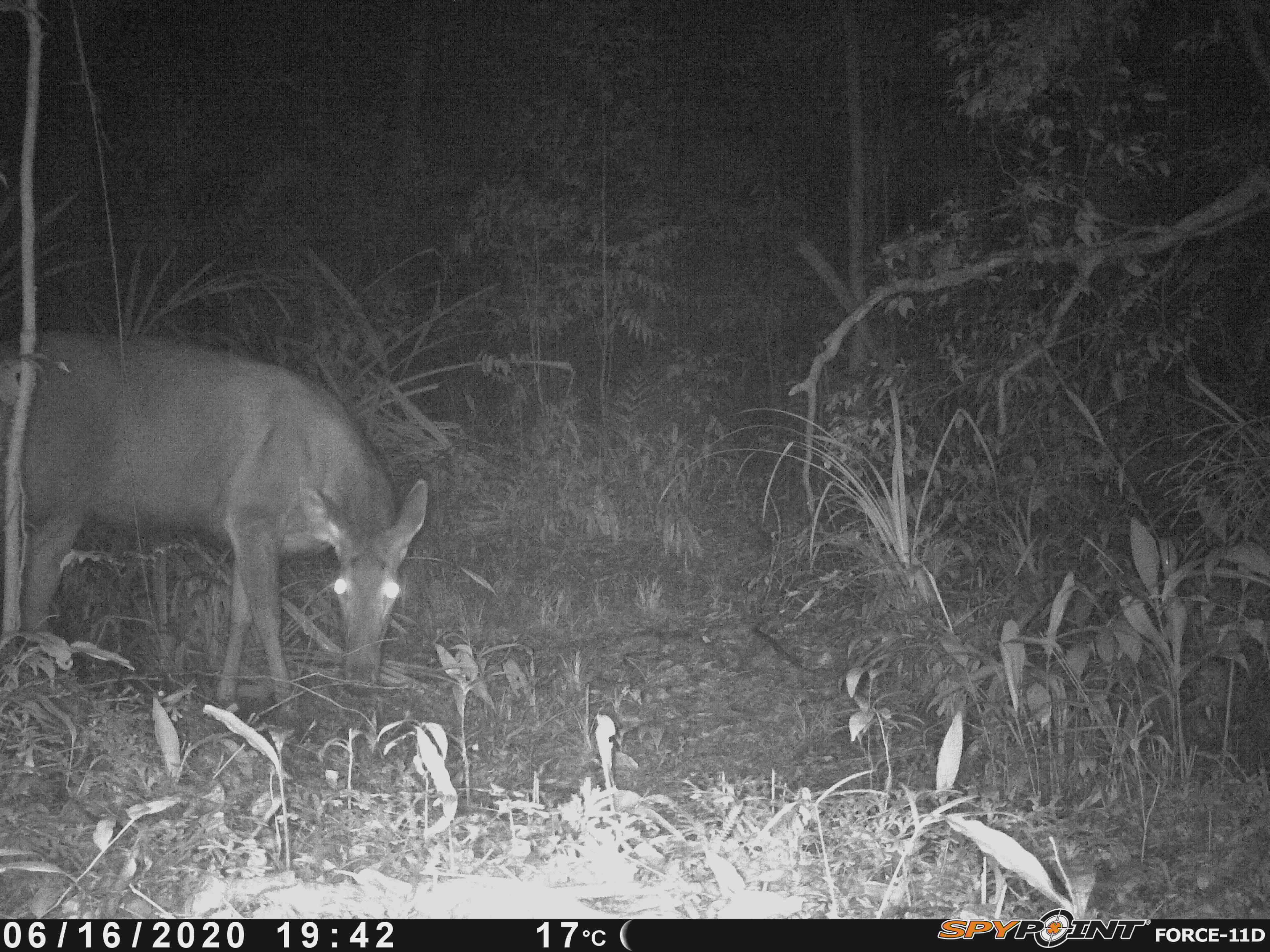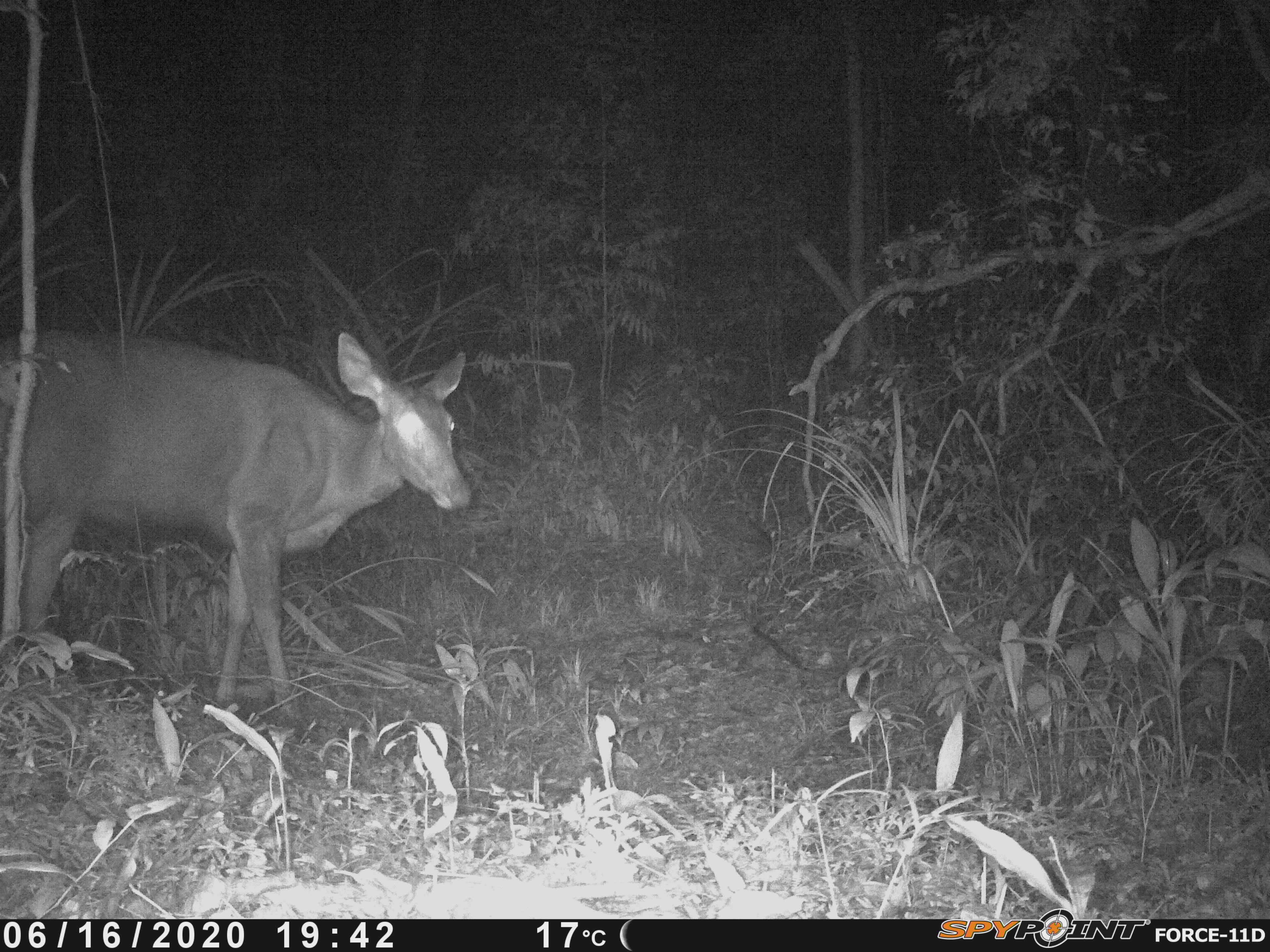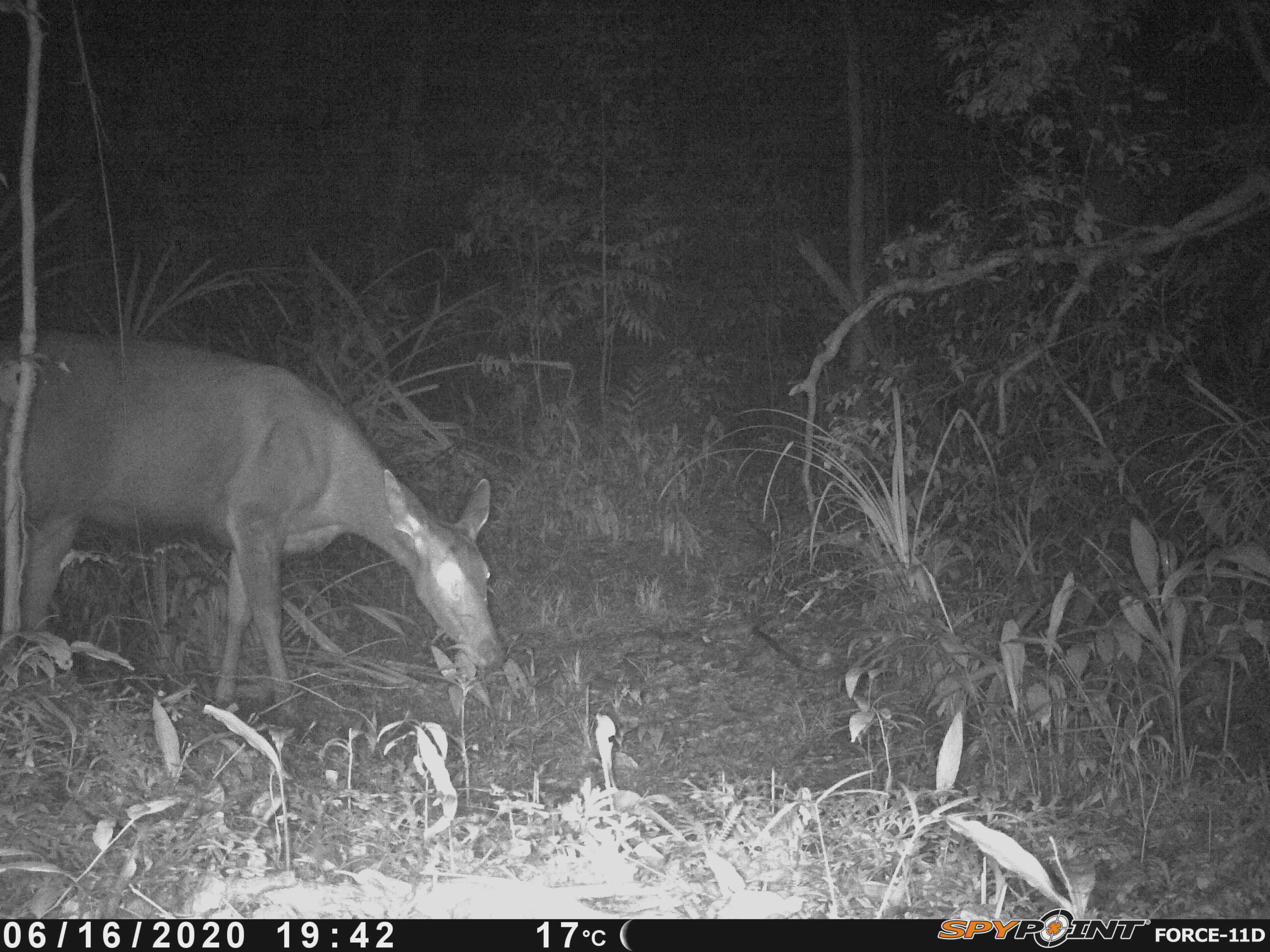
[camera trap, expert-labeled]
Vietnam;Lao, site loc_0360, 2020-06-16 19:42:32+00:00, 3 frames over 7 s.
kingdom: Animalia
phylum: Chordata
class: Mammalia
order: Artiodactyla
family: Cervidae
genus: Rusa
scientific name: Rusa unicolor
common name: sambar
Sambar (Rusa unicolor). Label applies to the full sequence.